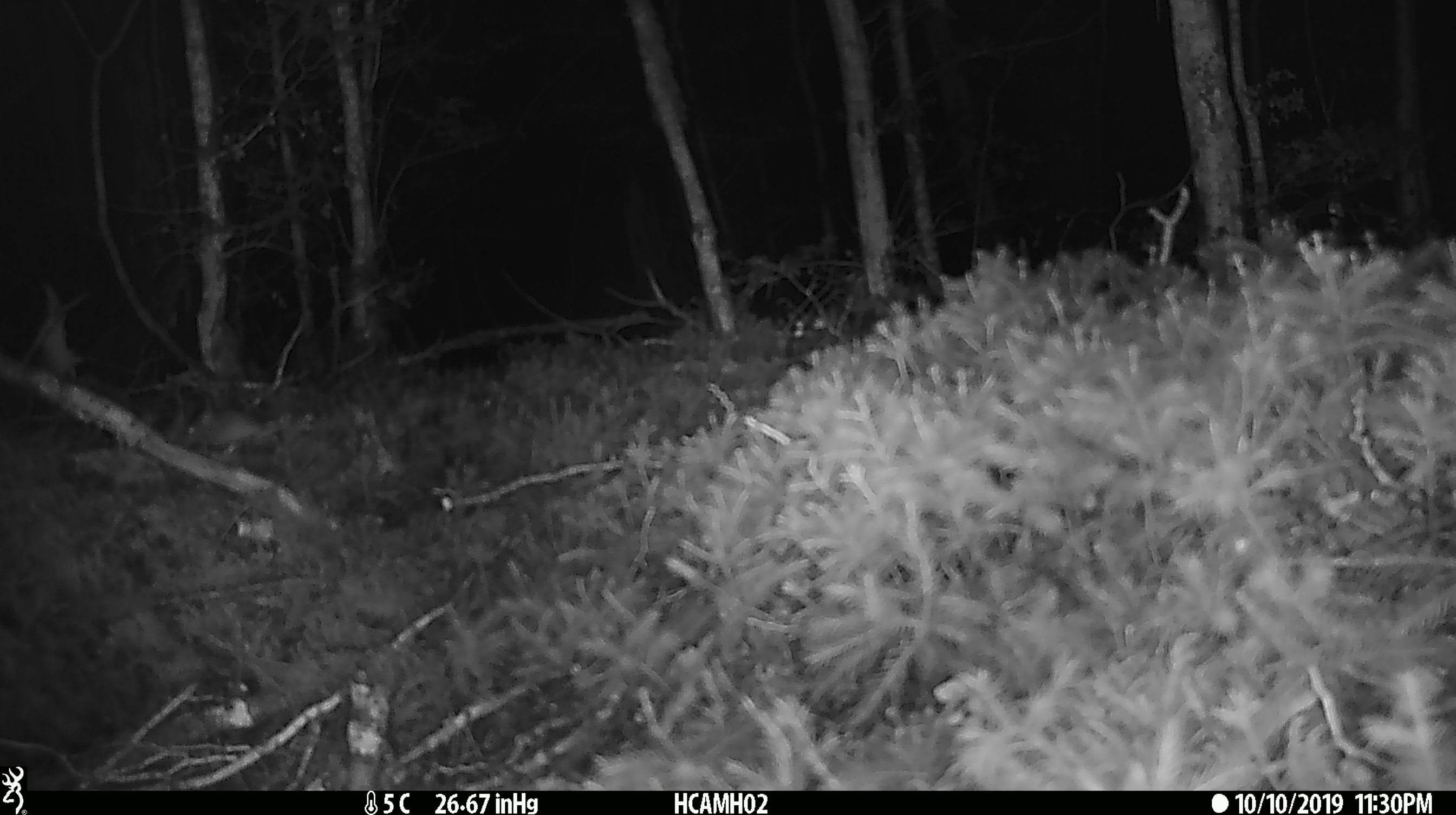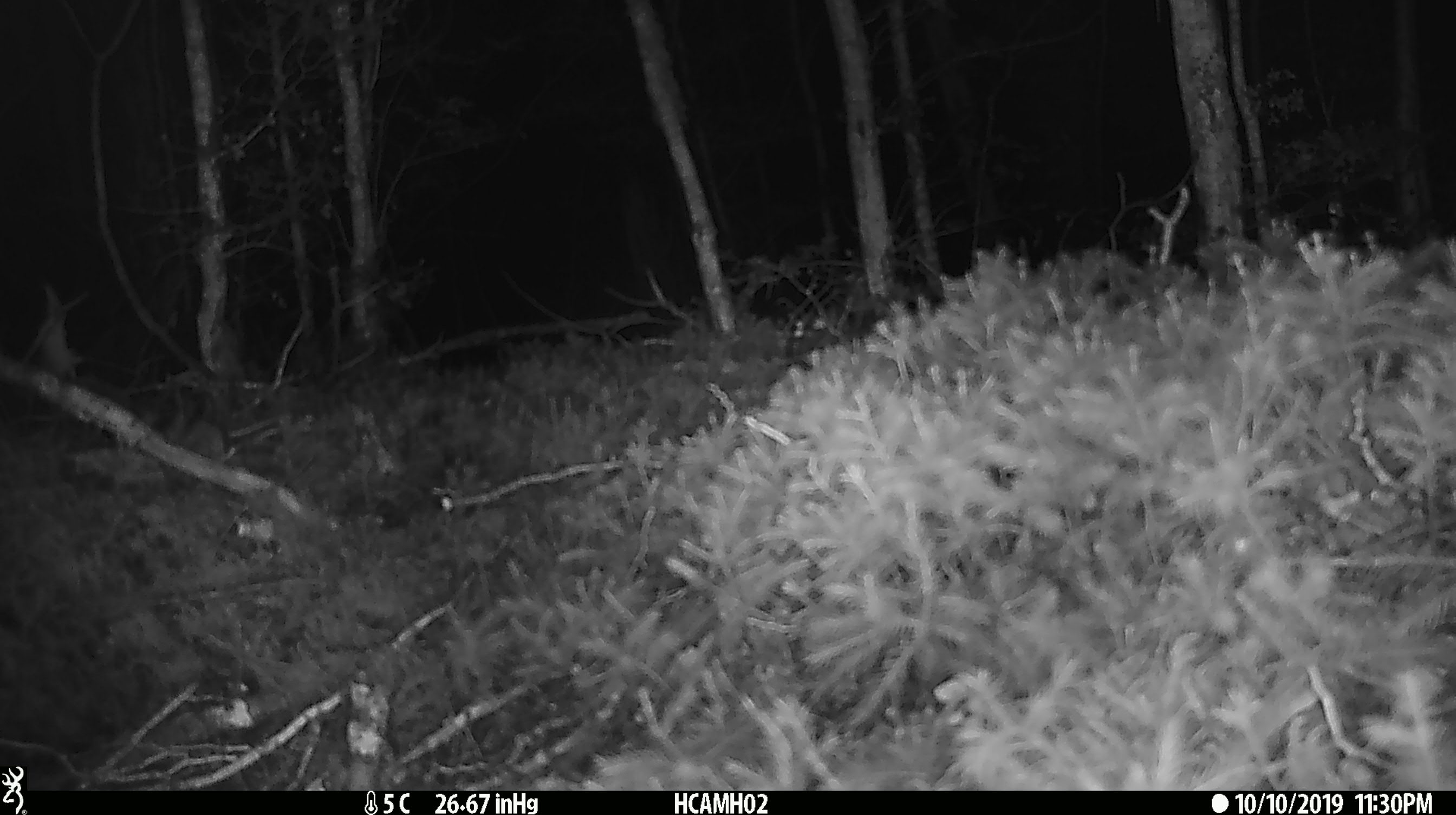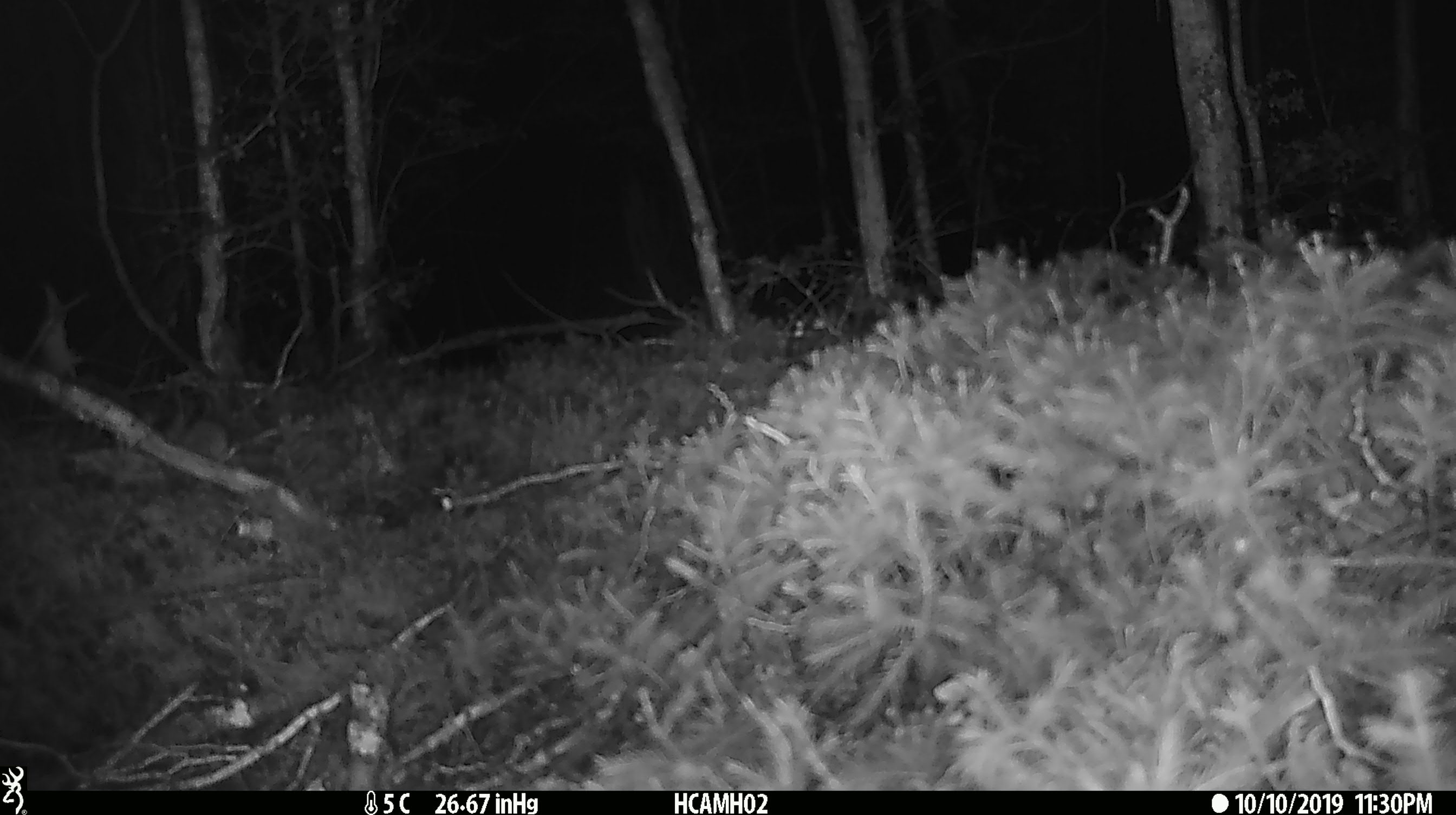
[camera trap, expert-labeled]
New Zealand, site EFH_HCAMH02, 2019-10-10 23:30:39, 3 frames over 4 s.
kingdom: Animalia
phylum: Chordata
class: Mammalia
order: Rodentia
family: Muridae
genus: Mus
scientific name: Mus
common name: mouse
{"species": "mouse (Mus)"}